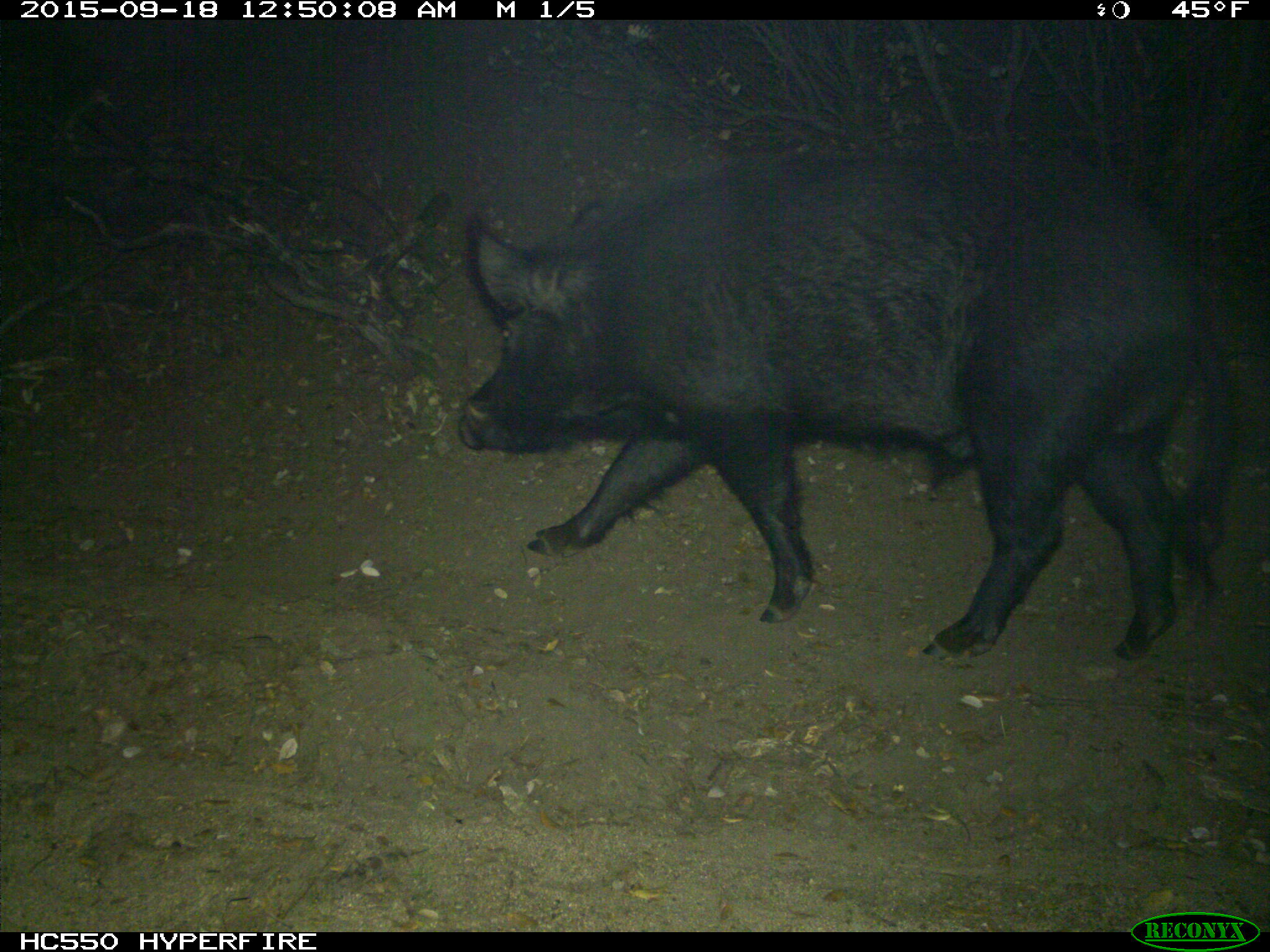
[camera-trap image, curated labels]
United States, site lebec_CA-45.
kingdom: Animalia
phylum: Chordata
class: Mammalia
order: Artiodactyla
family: Suidae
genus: Sus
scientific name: Sus scrofa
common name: wild boar